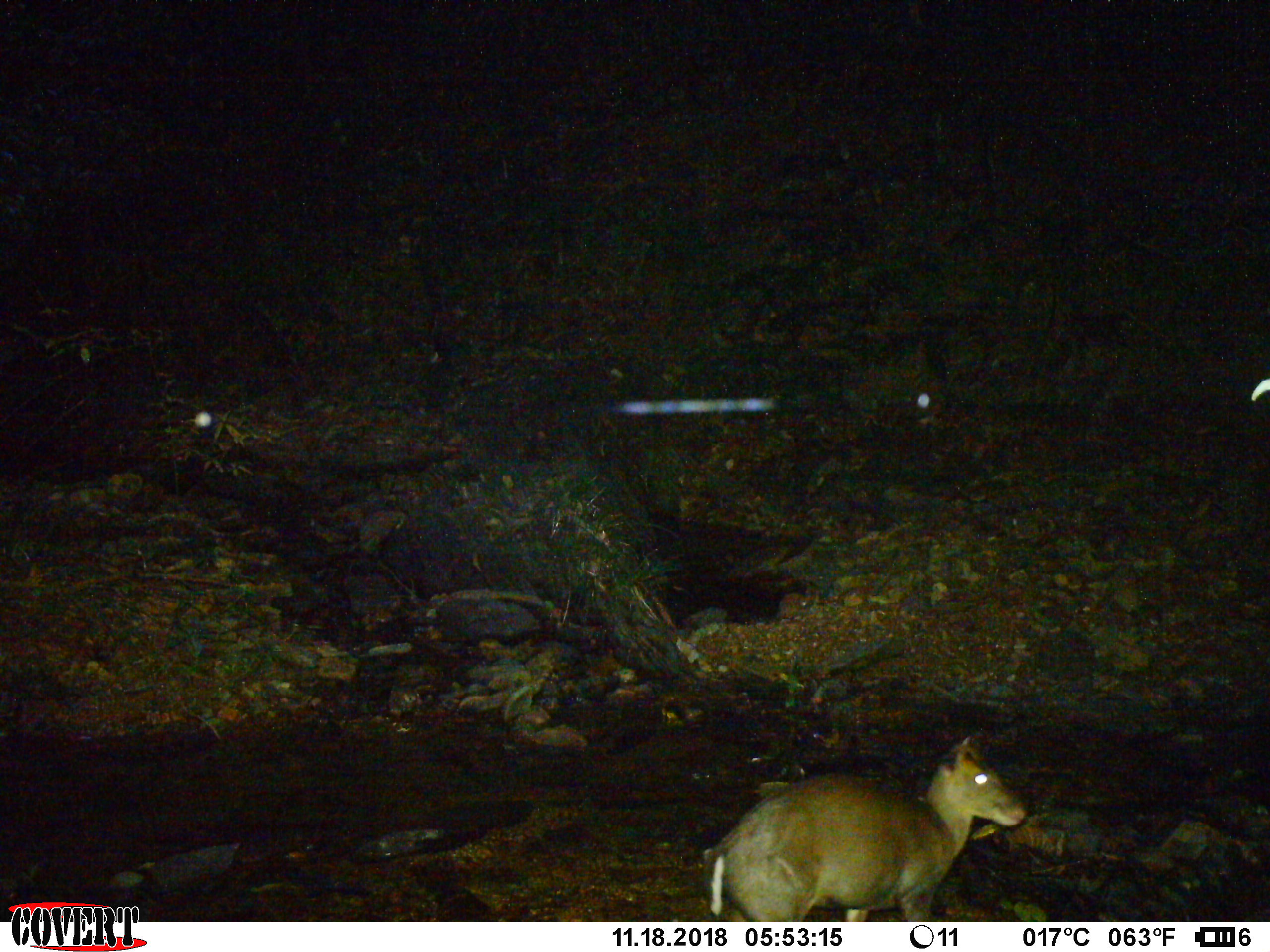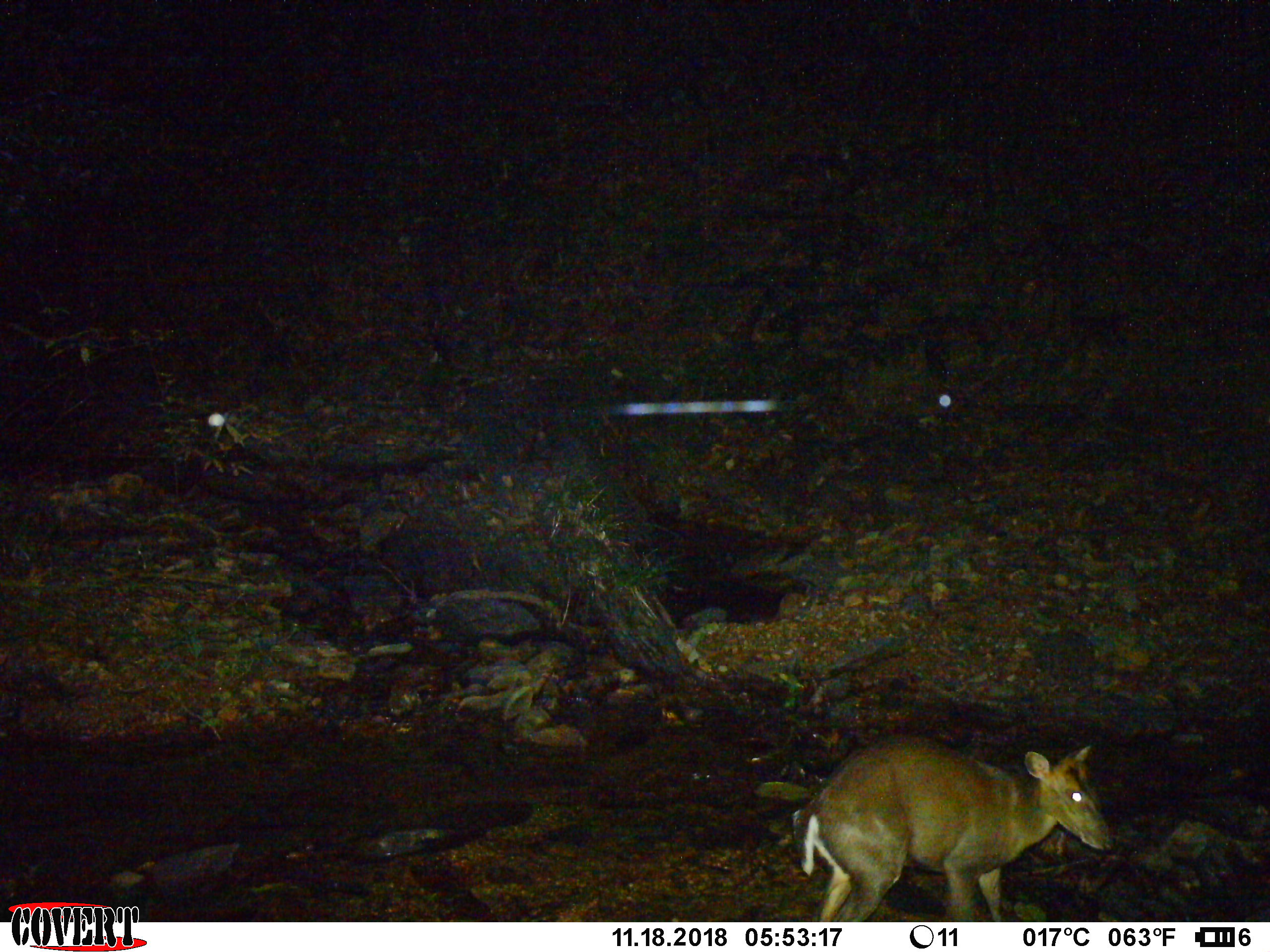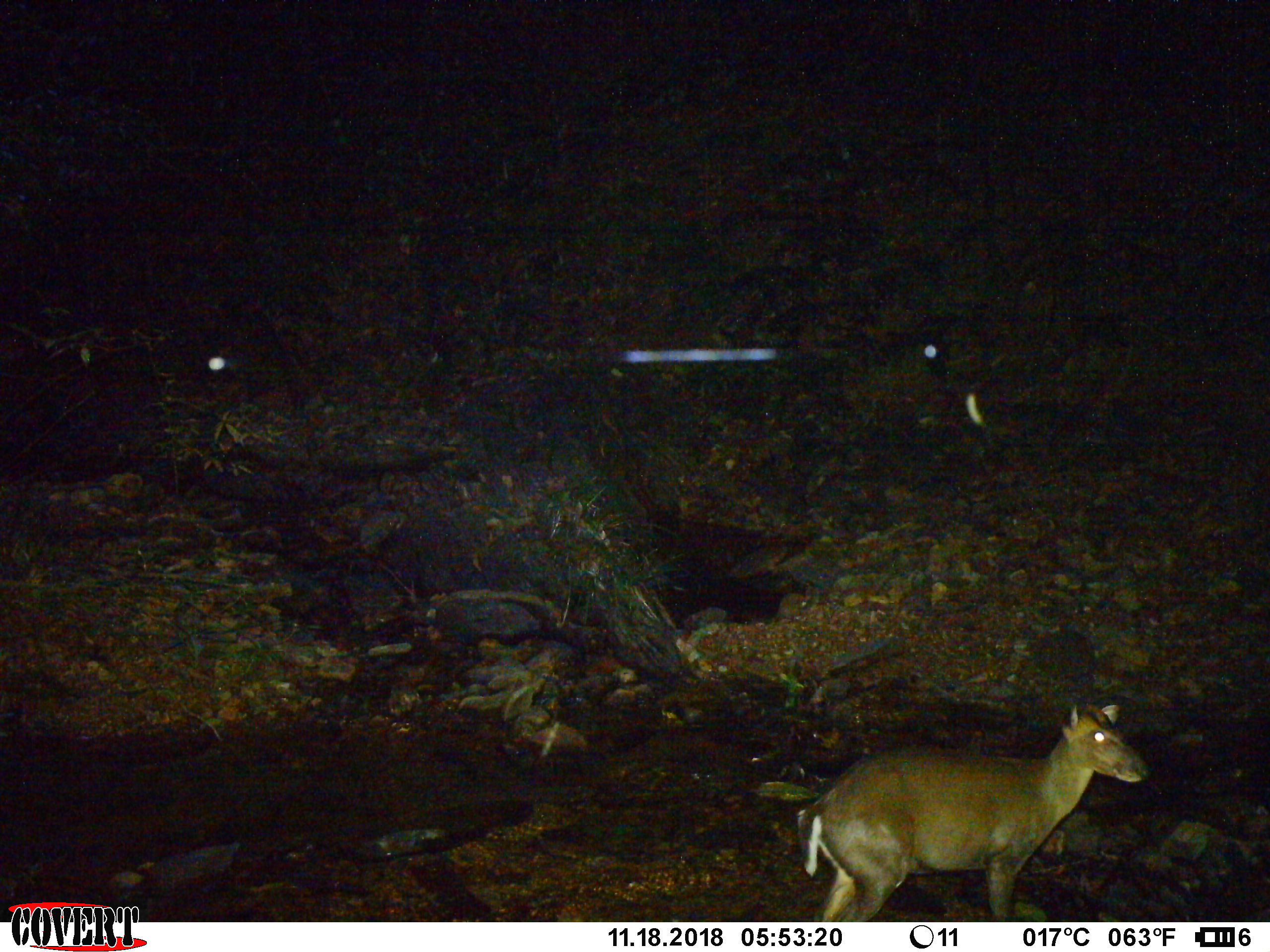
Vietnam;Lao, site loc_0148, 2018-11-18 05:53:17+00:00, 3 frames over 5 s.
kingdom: Animalia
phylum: Chordata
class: Mammalia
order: Artiodactyla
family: Cervidae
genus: Muntiacus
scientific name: Muntiacus rooseveltorum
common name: roosevelt's muntjac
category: roosevelts muntjac group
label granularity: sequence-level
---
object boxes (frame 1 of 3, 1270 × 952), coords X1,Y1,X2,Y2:
roosevelts muntjac group: 702,735,1027,922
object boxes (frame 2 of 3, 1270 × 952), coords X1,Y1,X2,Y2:
roosevelts muntjac group: 793,729,1116,923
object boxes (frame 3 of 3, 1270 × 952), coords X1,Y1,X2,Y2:
roosevelts muntjac group: 795,701,1151,922